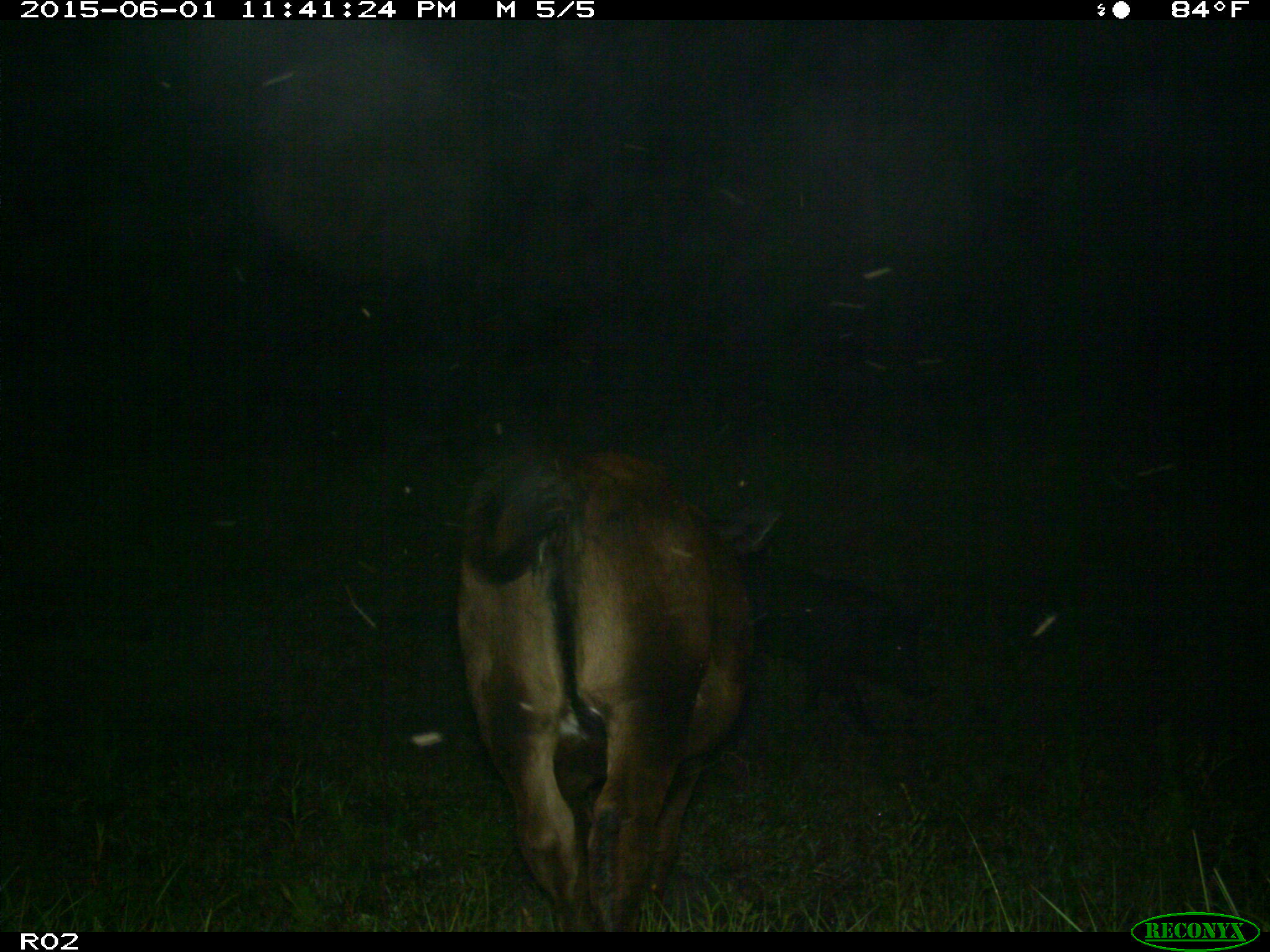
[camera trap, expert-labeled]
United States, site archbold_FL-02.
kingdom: Animalia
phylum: Chordata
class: Mammalia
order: Artiodactyla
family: Suidae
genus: Sus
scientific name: Sus scrofa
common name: wild boar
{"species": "Sus scrofa (wild boar)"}